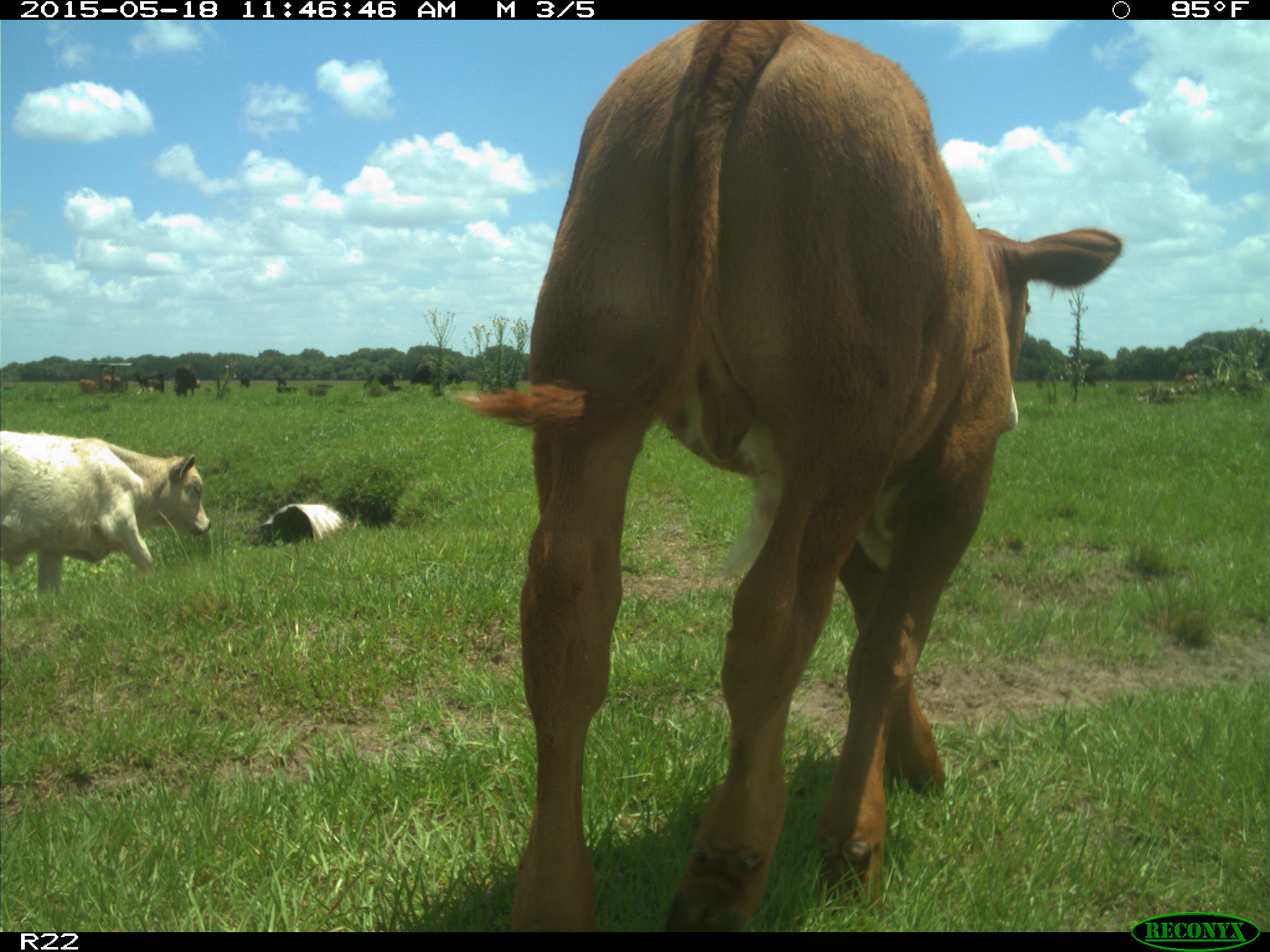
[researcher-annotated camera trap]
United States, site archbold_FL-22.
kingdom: Animalia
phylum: Chordata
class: Mammalia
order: Artiodactyla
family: Bovidae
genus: Bos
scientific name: Bos taurus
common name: domestic cow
Bos taurus (domestic cow).